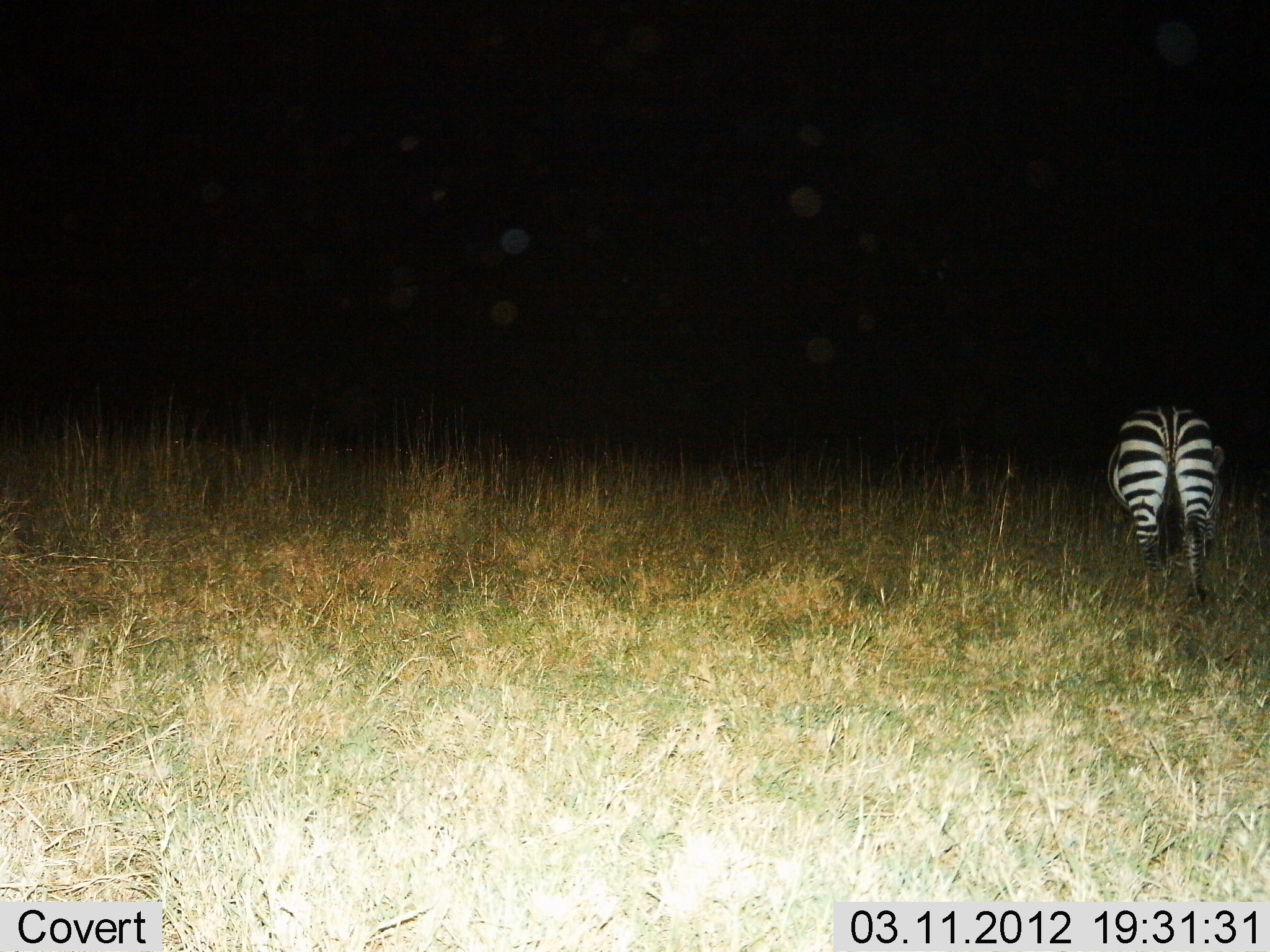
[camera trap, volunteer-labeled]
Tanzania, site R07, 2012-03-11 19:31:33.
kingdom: Animalia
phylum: Chordata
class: Mammalia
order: Perissodactyla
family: Equidae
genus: Equus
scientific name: Equus quagga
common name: plains zebra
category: zebra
Zebra (plains zebra) (Equus quagga), count 1. Behavior (volunteer vote fractions): standing 50%, resting 0%, moving 29%, interacting 0%. Young present (vote fraction): 0%. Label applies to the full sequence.